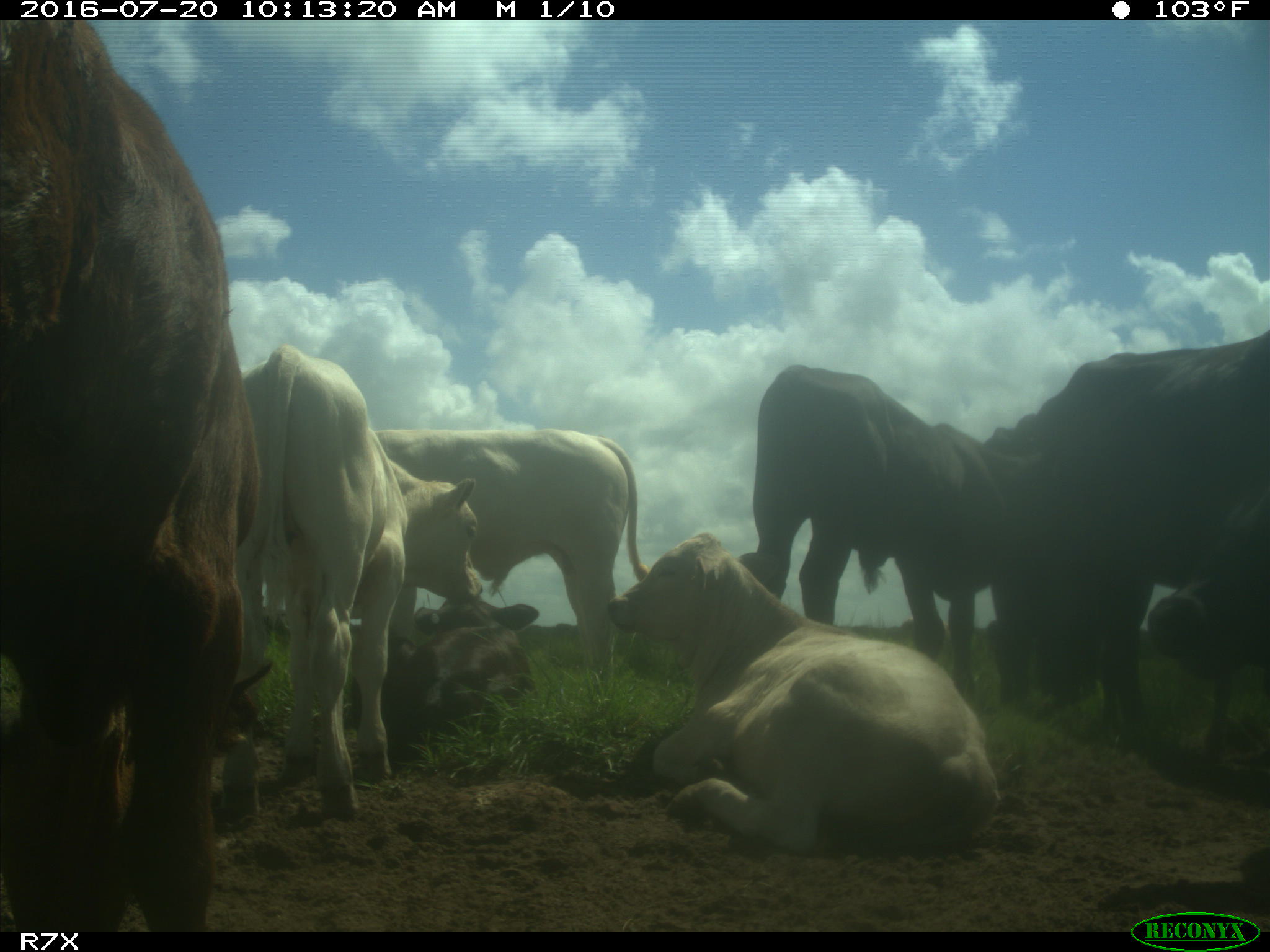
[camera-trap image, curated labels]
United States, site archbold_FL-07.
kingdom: Animalia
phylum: Chordata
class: Mammalia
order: Artiodactyla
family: Bovidae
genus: Bos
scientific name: Bos taurus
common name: domestic cow